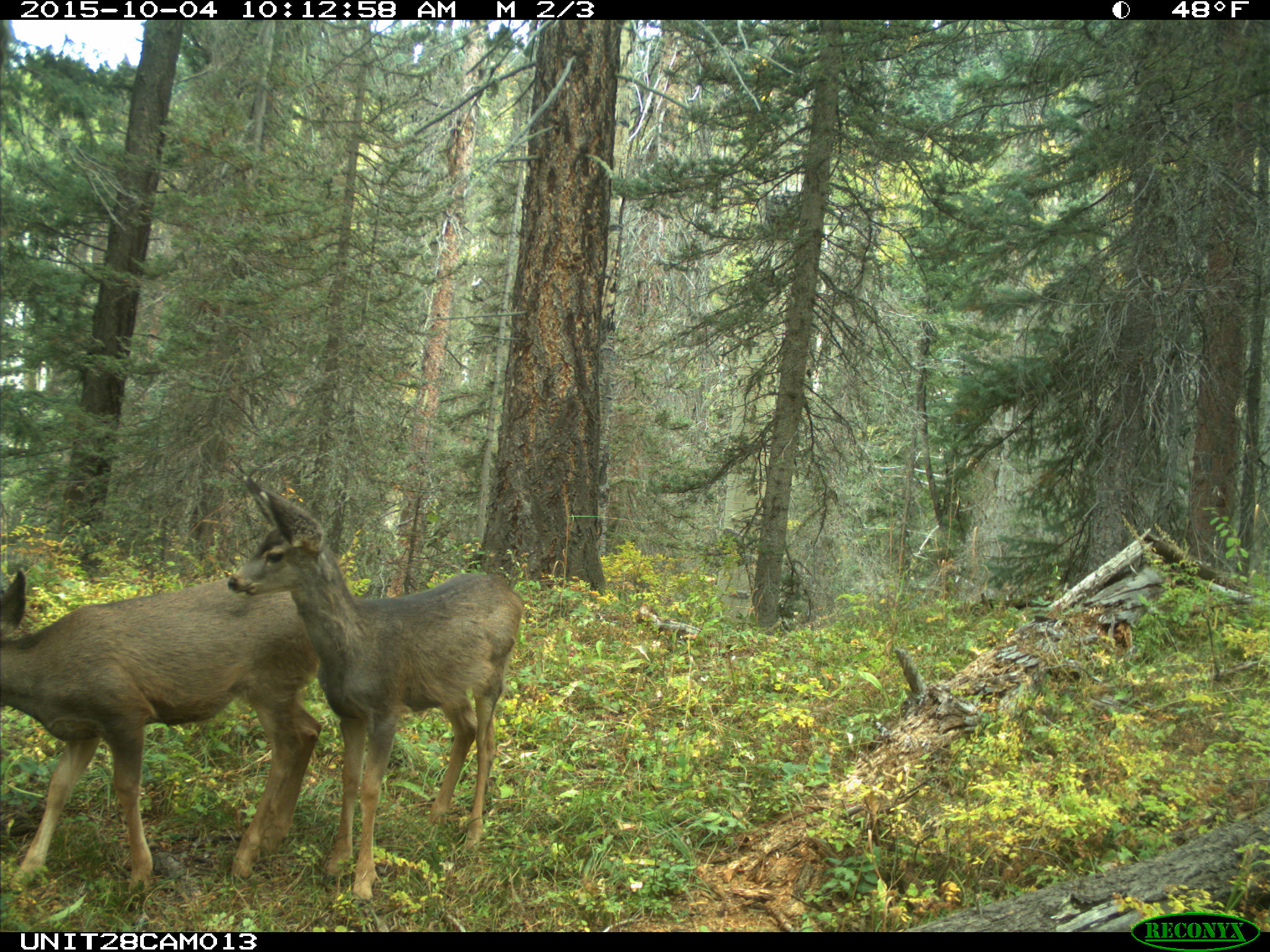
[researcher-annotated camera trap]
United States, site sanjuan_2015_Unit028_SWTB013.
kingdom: Animalia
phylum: Chordata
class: Mammalia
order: Artiodactyla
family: Cervidae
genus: Odocoileus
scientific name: Odocoileus hemionus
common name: mule deer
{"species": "Odocoileus hemionus (mule deer)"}